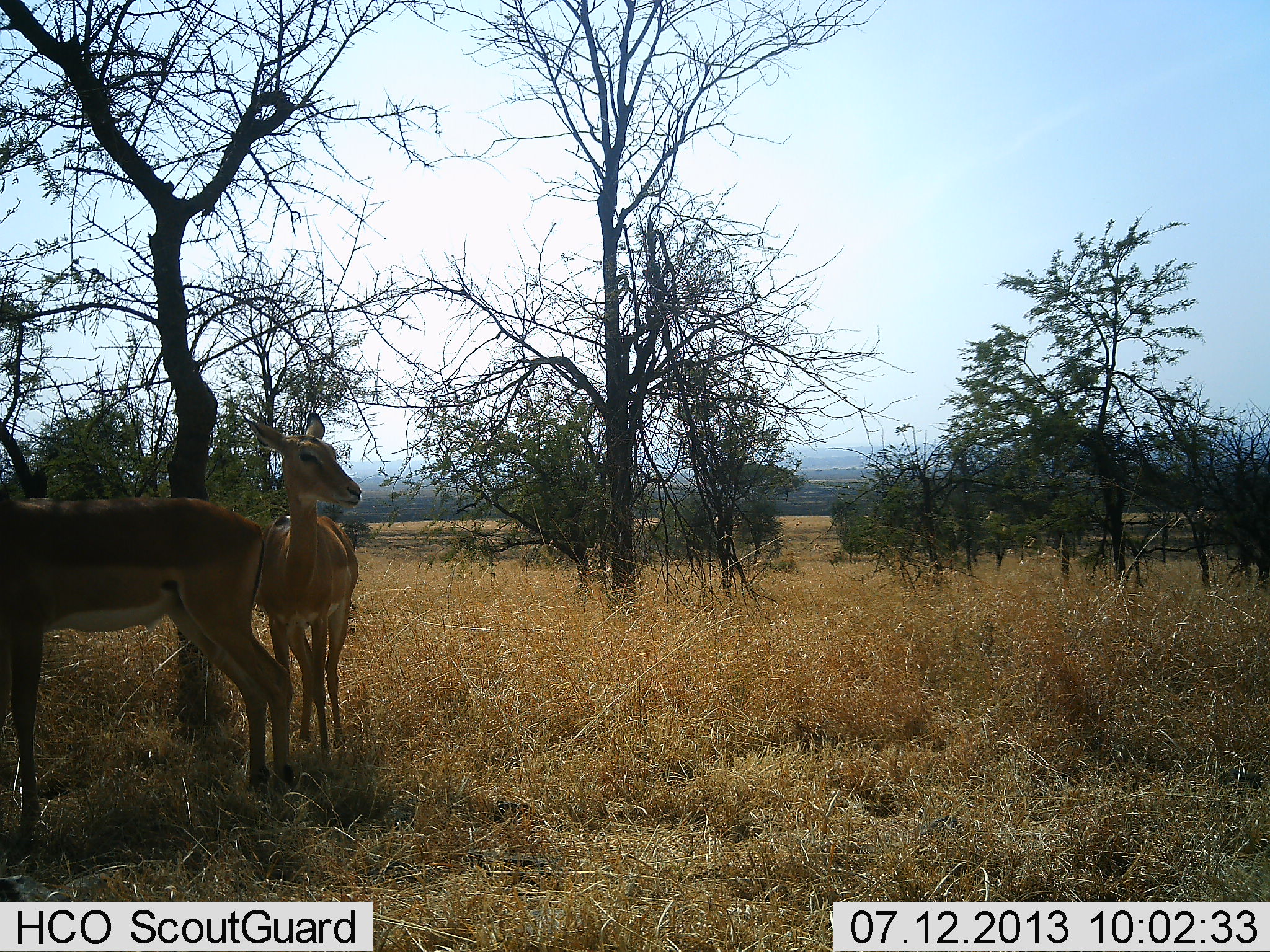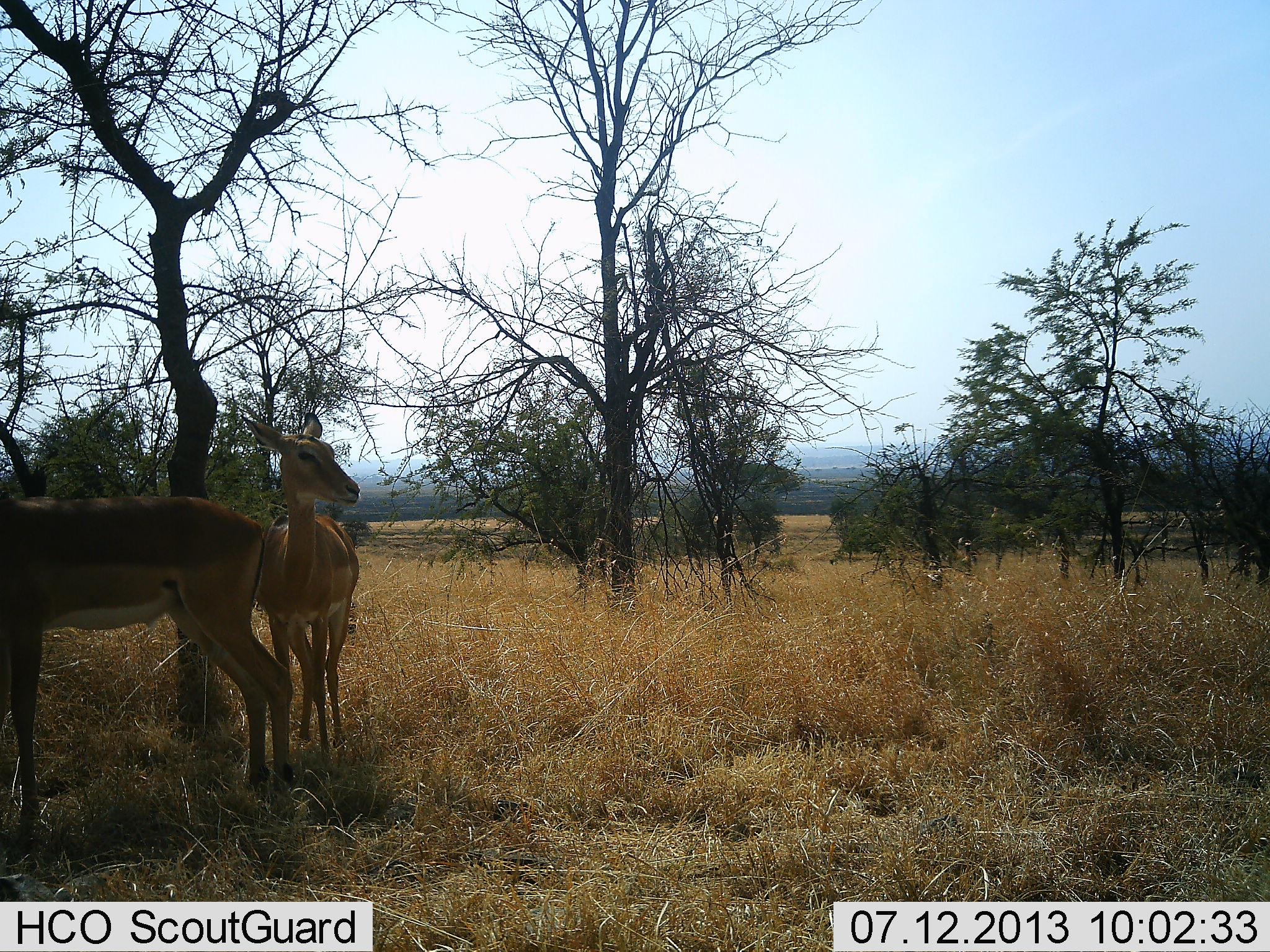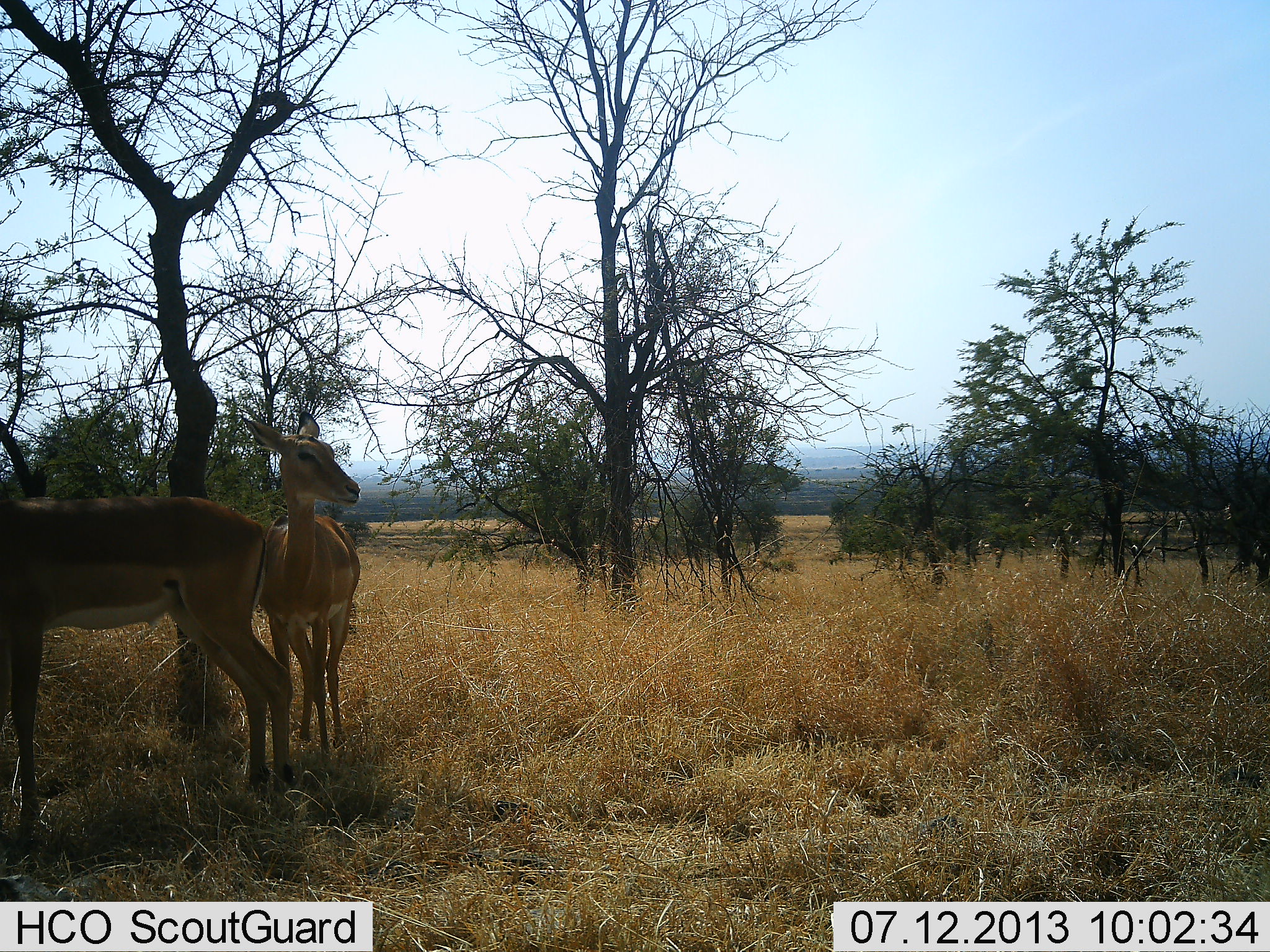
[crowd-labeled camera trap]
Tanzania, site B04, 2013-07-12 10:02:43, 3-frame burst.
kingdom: Animalia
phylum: Chordata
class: Mammalia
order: Artiodactyla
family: Bovidae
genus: Aepyceros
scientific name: Aepyceros melampus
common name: impala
Impala (Aepyceros melampus), count 2. Behavior (volunteer vote fractions): standing 94%, resting 6%, moving 0%, interacting 0%. Young present (vote fraction): 0%. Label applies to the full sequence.